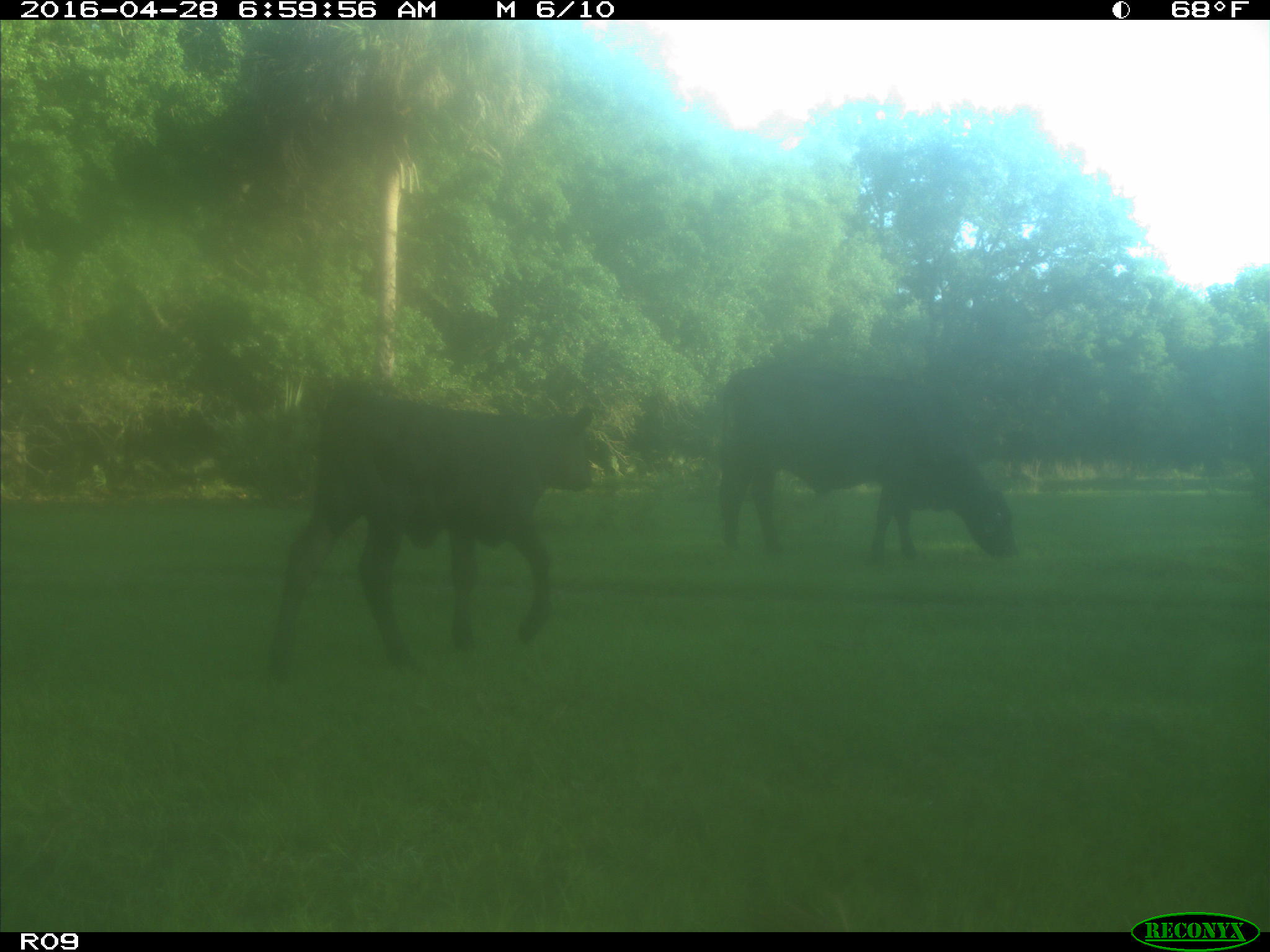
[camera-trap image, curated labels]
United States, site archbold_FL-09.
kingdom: Animalia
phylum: Chordata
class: Mammalia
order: Artiodactyla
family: Bovidae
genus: Bos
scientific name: Bos taurus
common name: domestic cow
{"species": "Bos taurus (domestic cow)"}